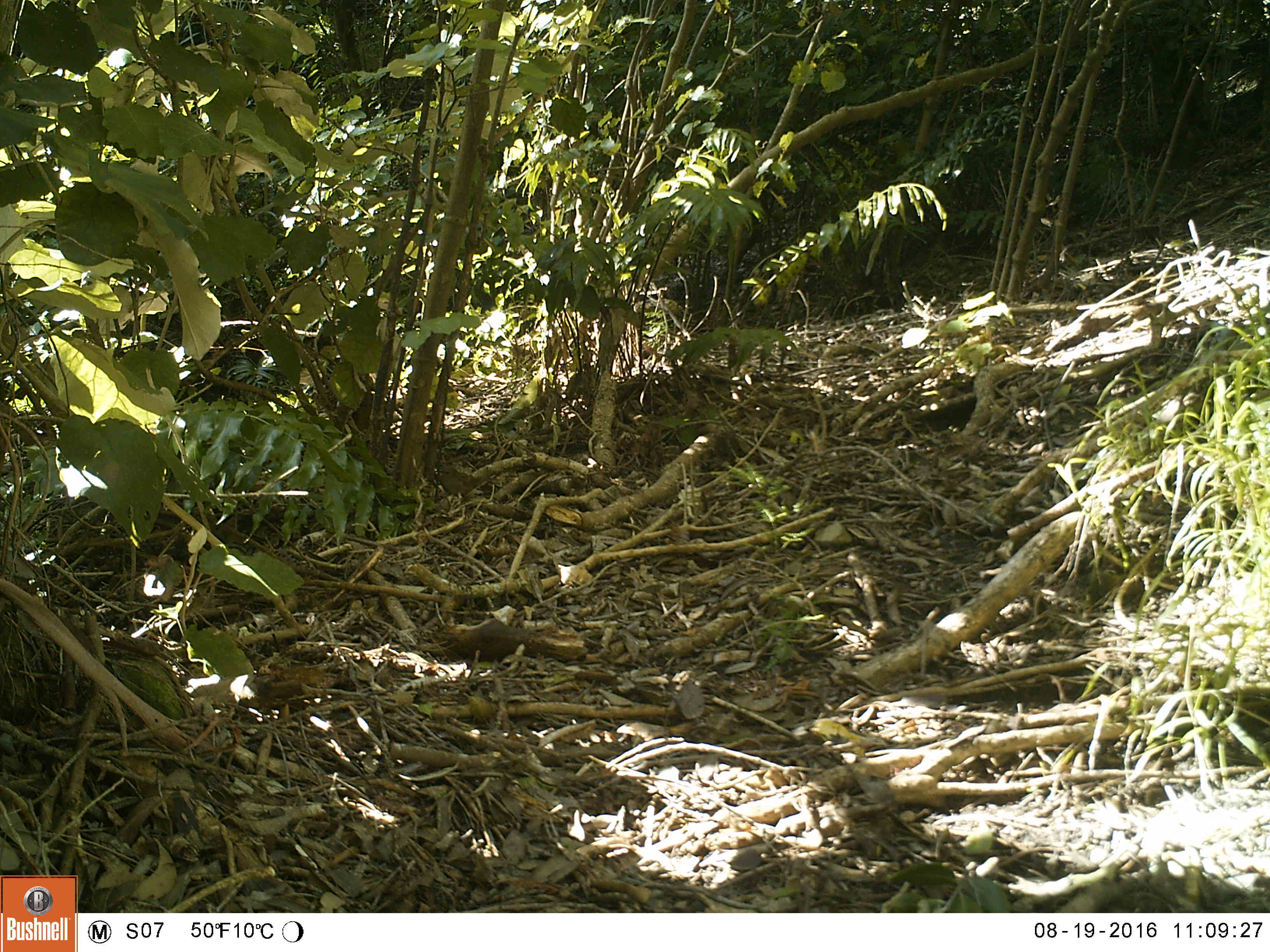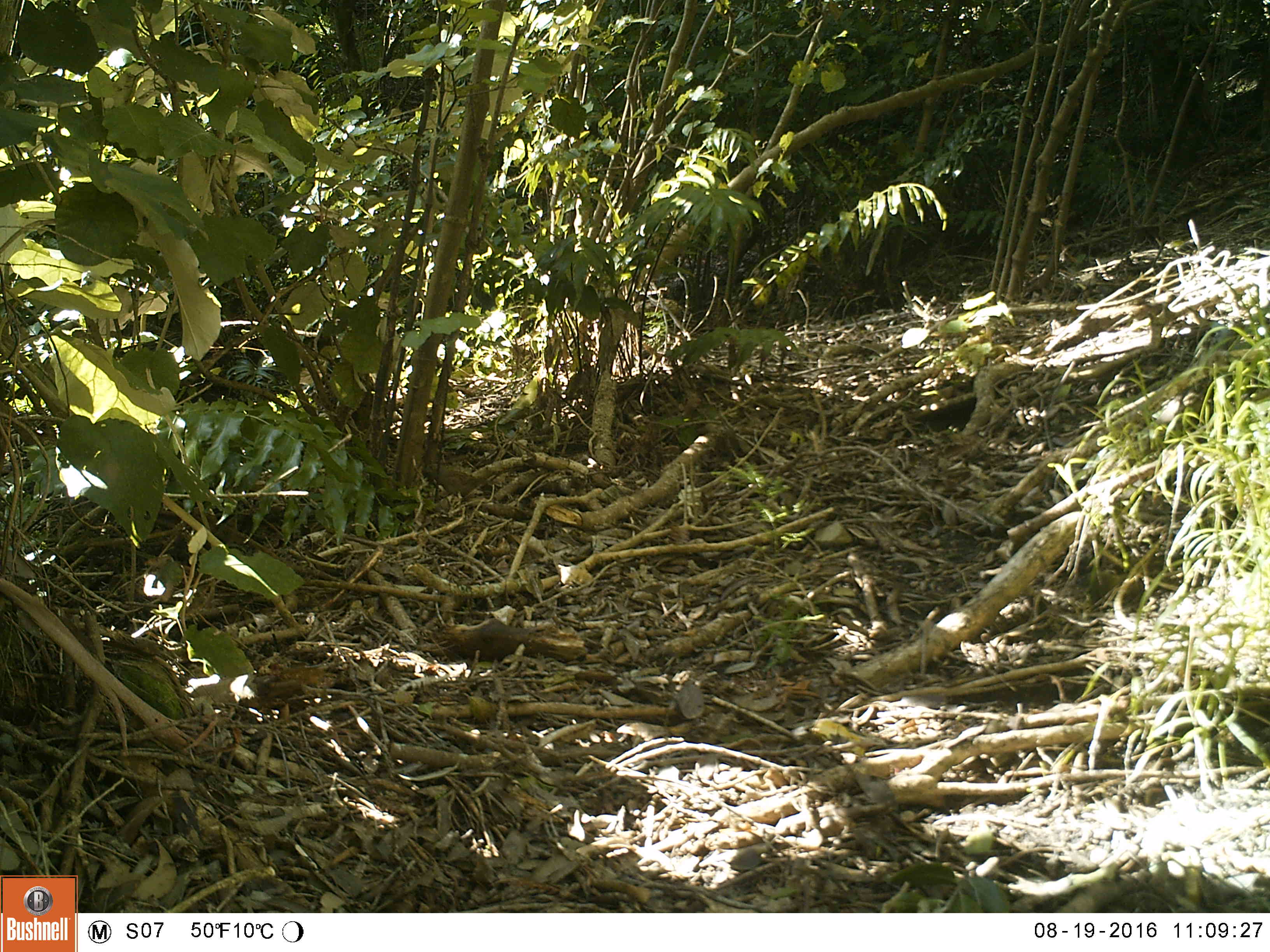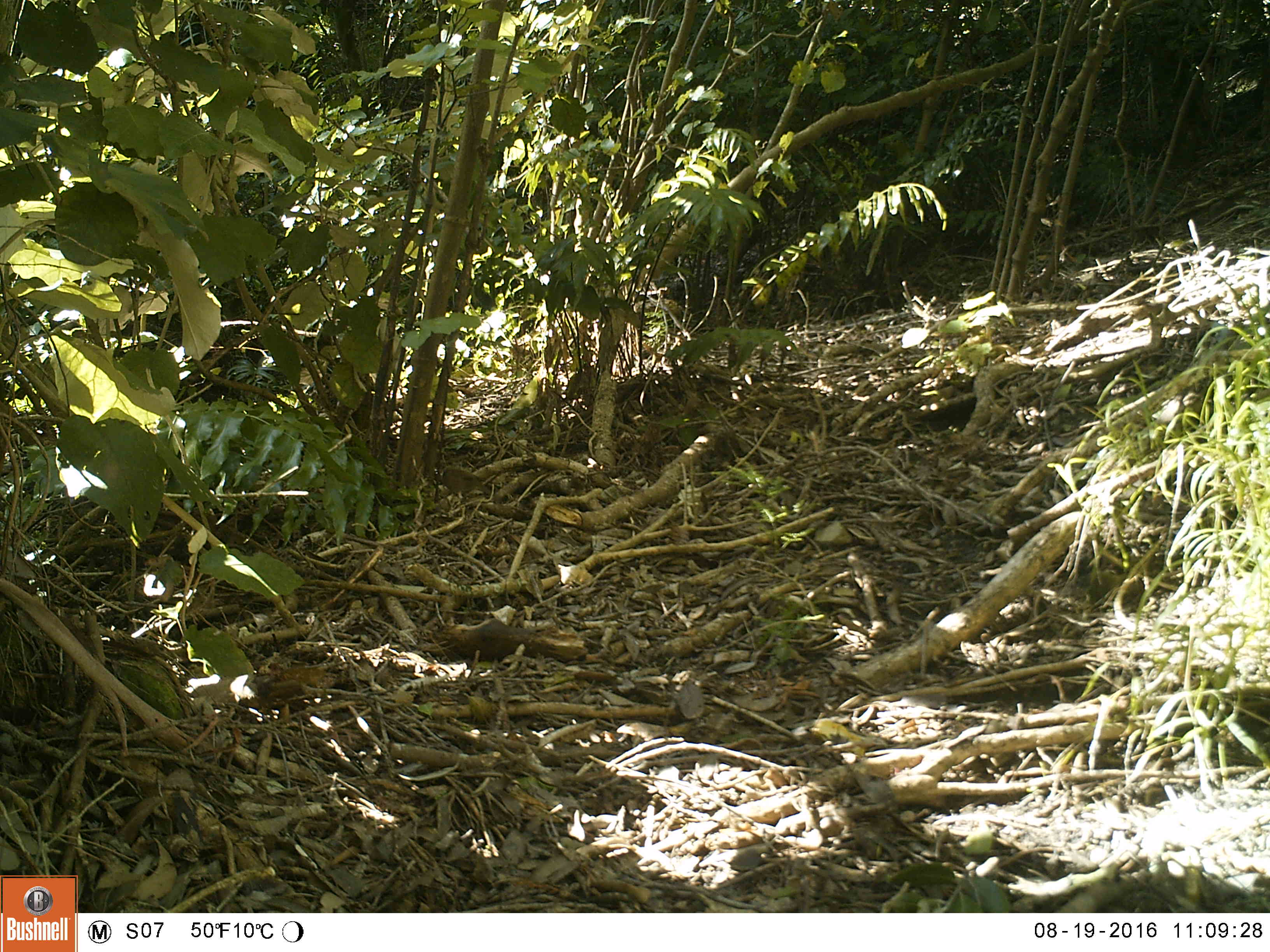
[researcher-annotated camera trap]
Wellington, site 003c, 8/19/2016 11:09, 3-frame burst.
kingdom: Animalia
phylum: Chordata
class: Aves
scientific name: Aves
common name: bird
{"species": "bird (Aves)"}